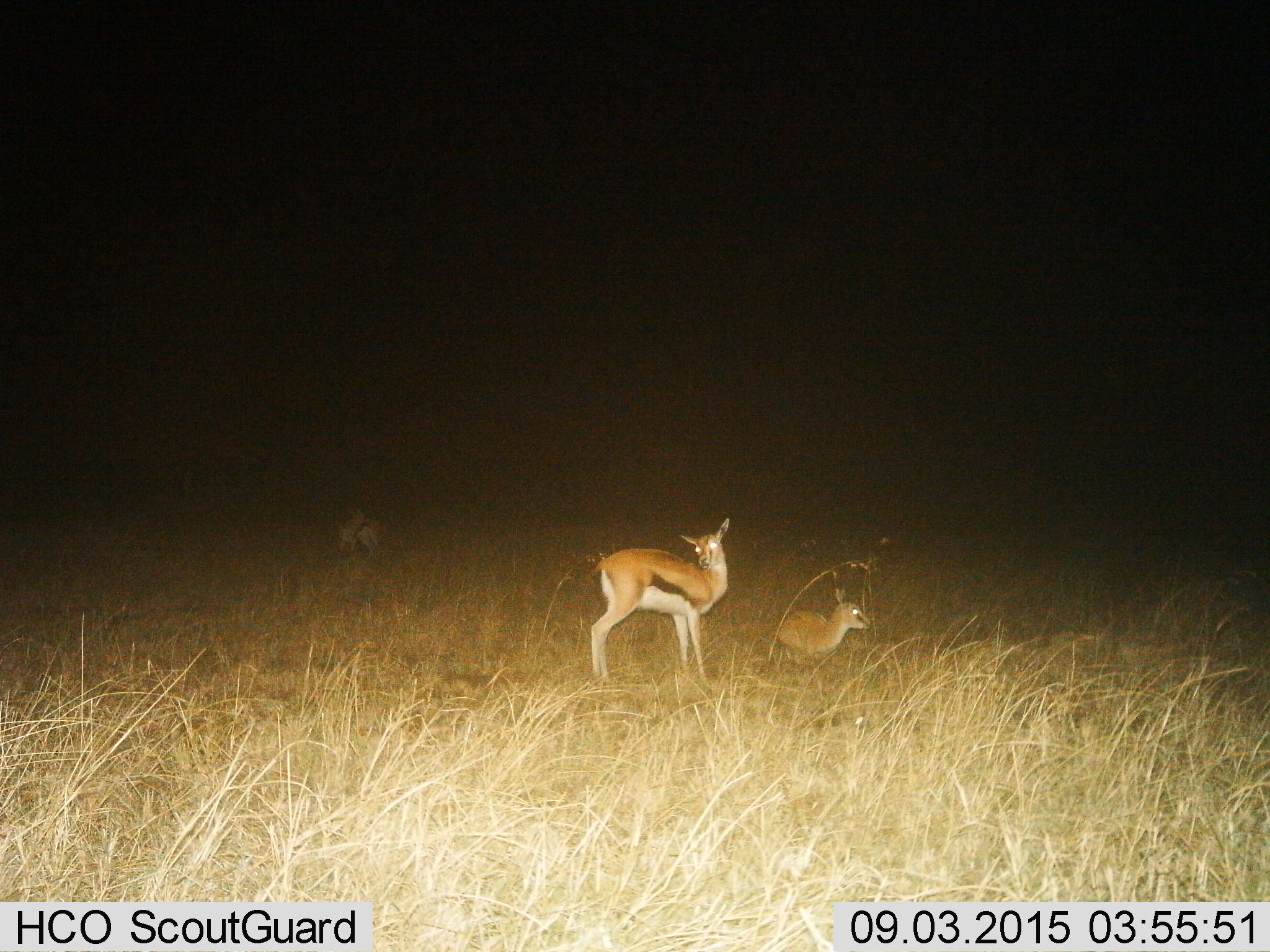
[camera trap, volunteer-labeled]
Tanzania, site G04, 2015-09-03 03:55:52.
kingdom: Animalia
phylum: Chordata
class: Mammalia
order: Artiodactyla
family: Bovidae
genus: Eudorcas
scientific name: Eudorcas thomsonii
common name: thomson's gazelle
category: gazellethomsons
Gazellethomsons (thomson's gazelle) (Eudorcas thomsonii), count 3. Behavior (volunteer vote fractions): standing 95%, resting 79%, moving 11%, interacting 5%. Young present (vote fraction): 42%. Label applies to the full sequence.